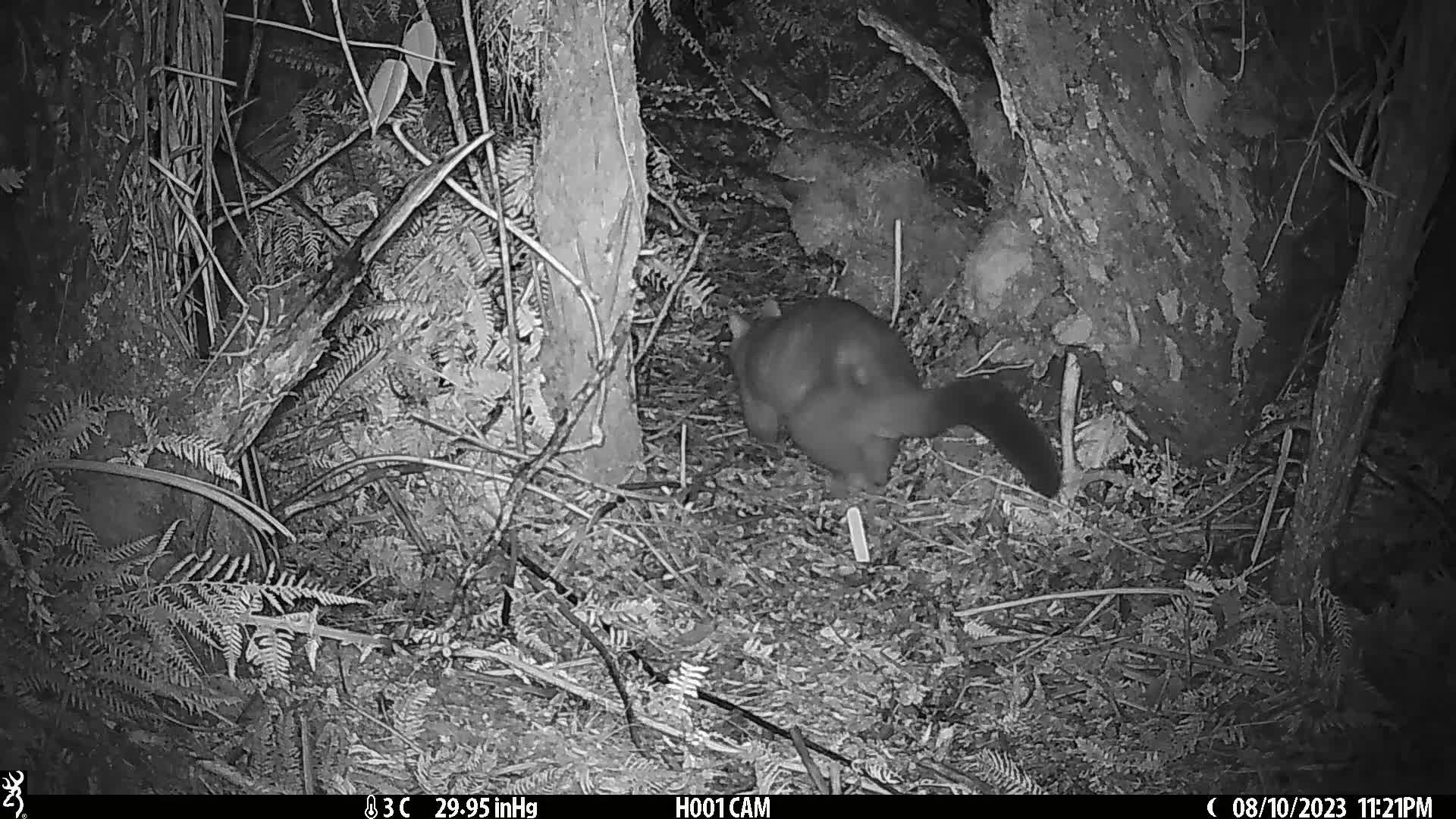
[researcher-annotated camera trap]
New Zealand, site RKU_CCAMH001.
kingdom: Animalia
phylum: Chordata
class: Mammalia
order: Diprotodontia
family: Phalangeridae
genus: Trichosurus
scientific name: Trichosurus vulpecula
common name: common brushtail possum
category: possum